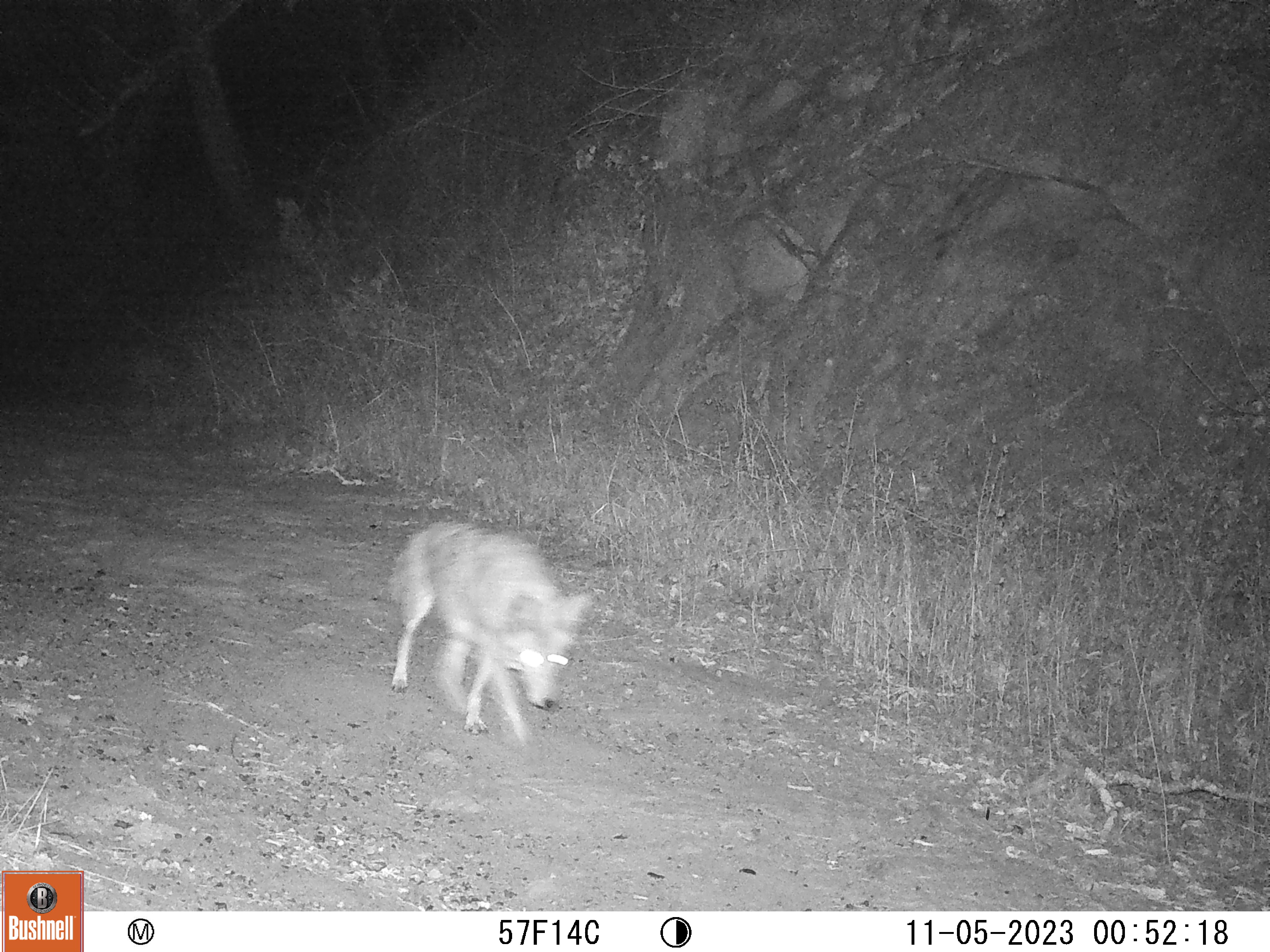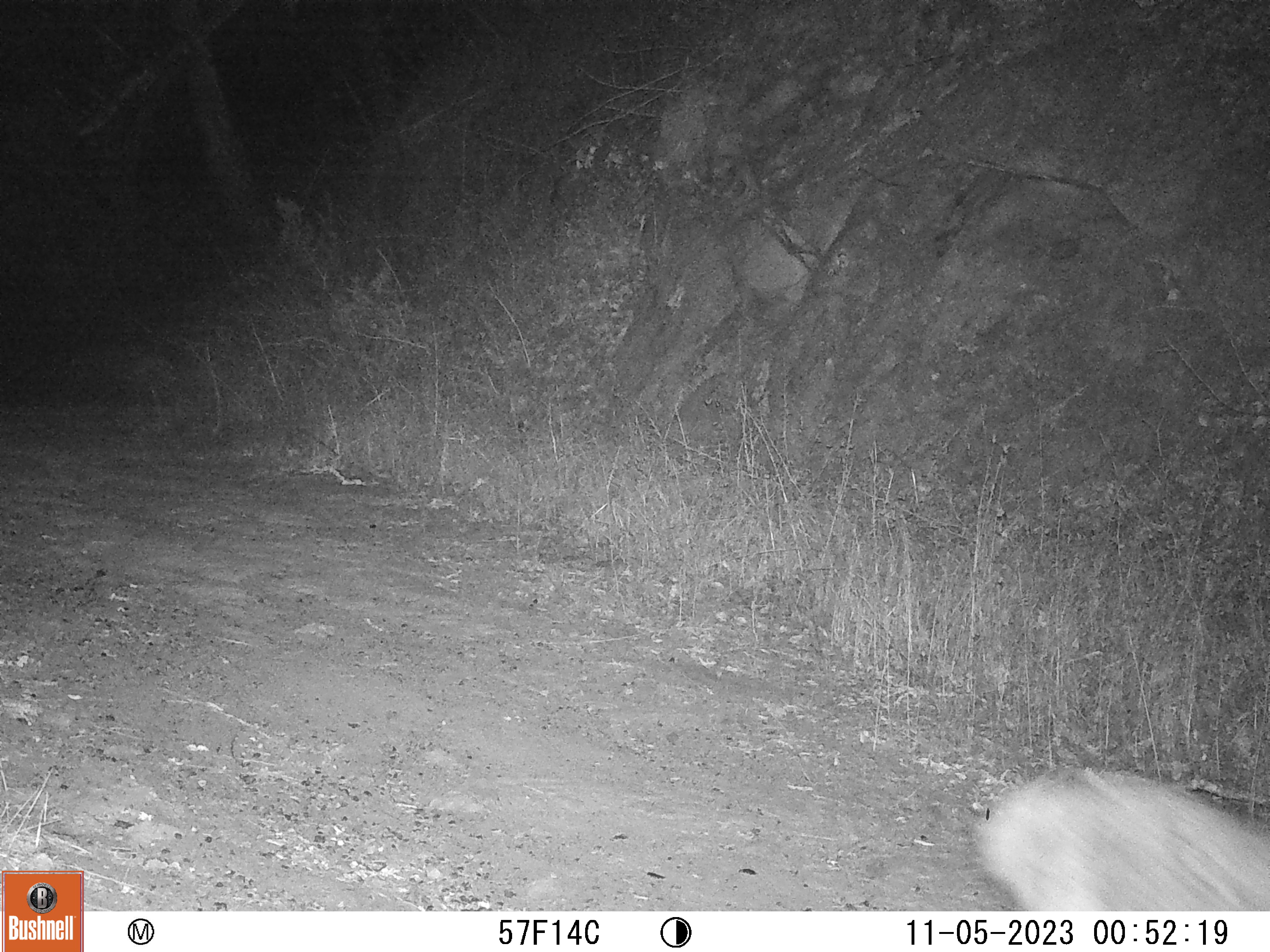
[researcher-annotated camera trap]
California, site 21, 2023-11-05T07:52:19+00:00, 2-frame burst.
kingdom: Animalia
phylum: Chordata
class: Mammalia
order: Carnivora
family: Canidae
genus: Canis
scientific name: Canis latrans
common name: coyote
Coyote (Canis latrans).